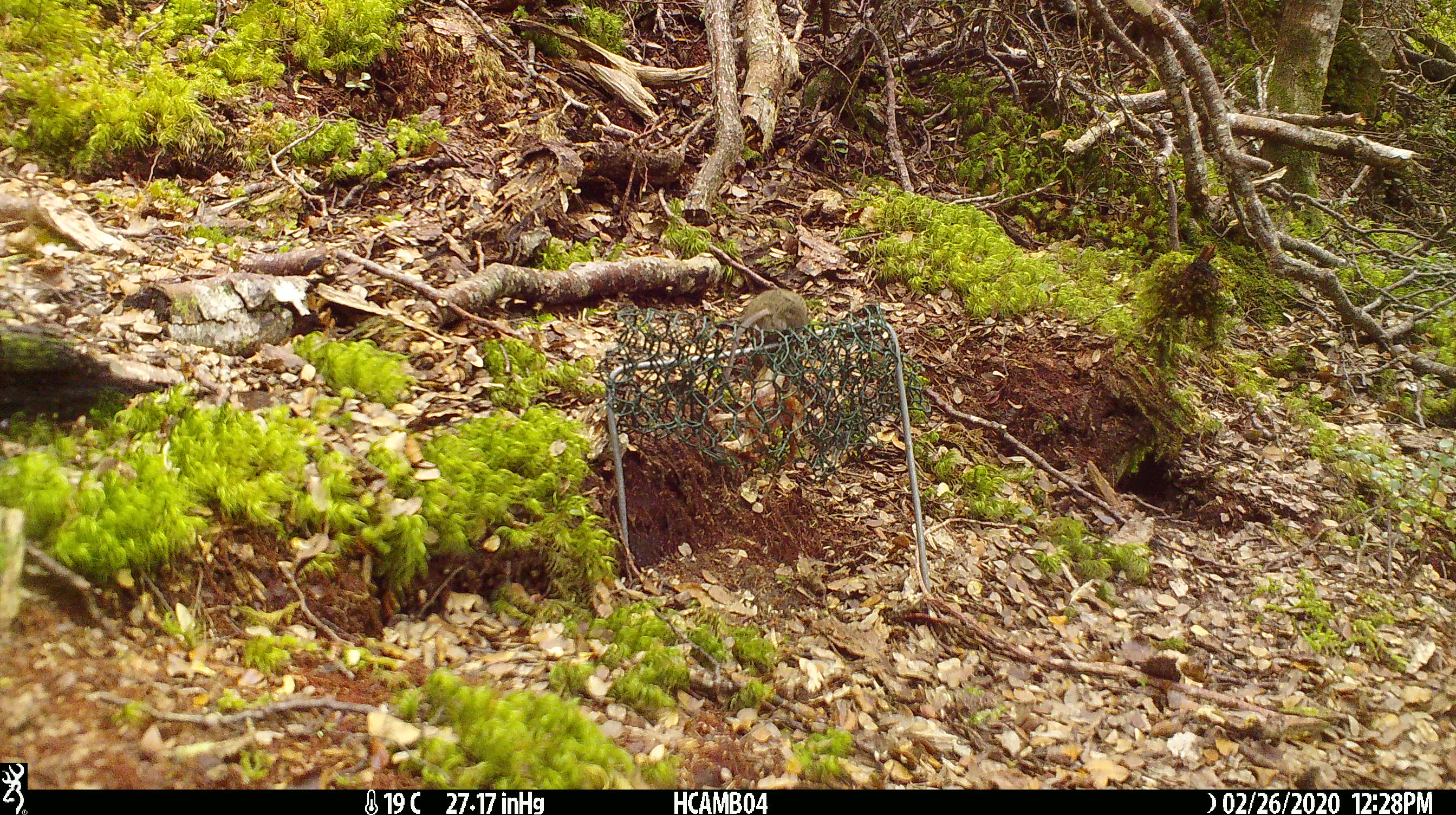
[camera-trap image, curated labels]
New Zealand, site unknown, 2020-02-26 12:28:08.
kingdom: Animalia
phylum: Chordata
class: Mammalia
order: Rodentia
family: Muridae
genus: Mus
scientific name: Mus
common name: mouse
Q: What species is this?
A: Mouse (Mus).